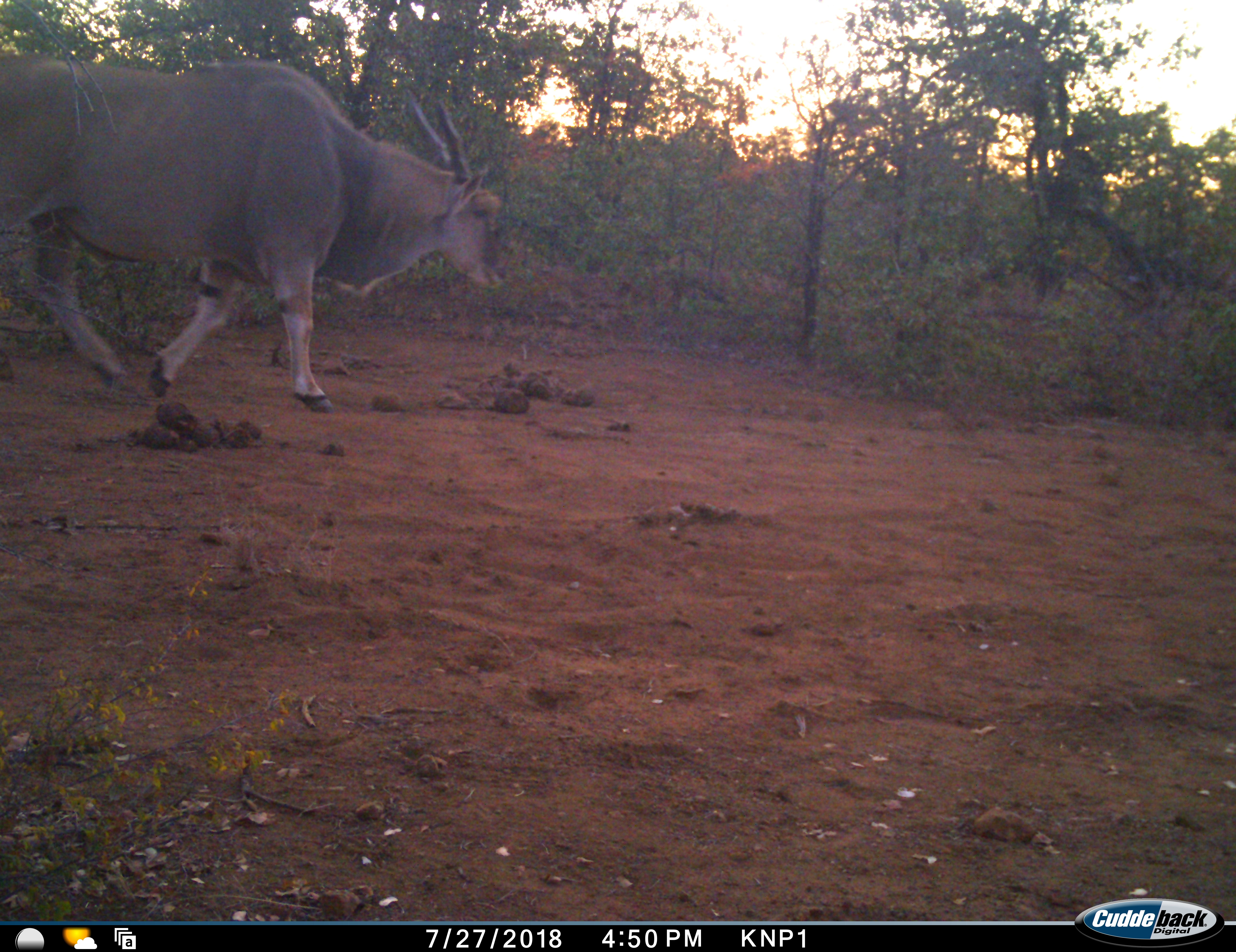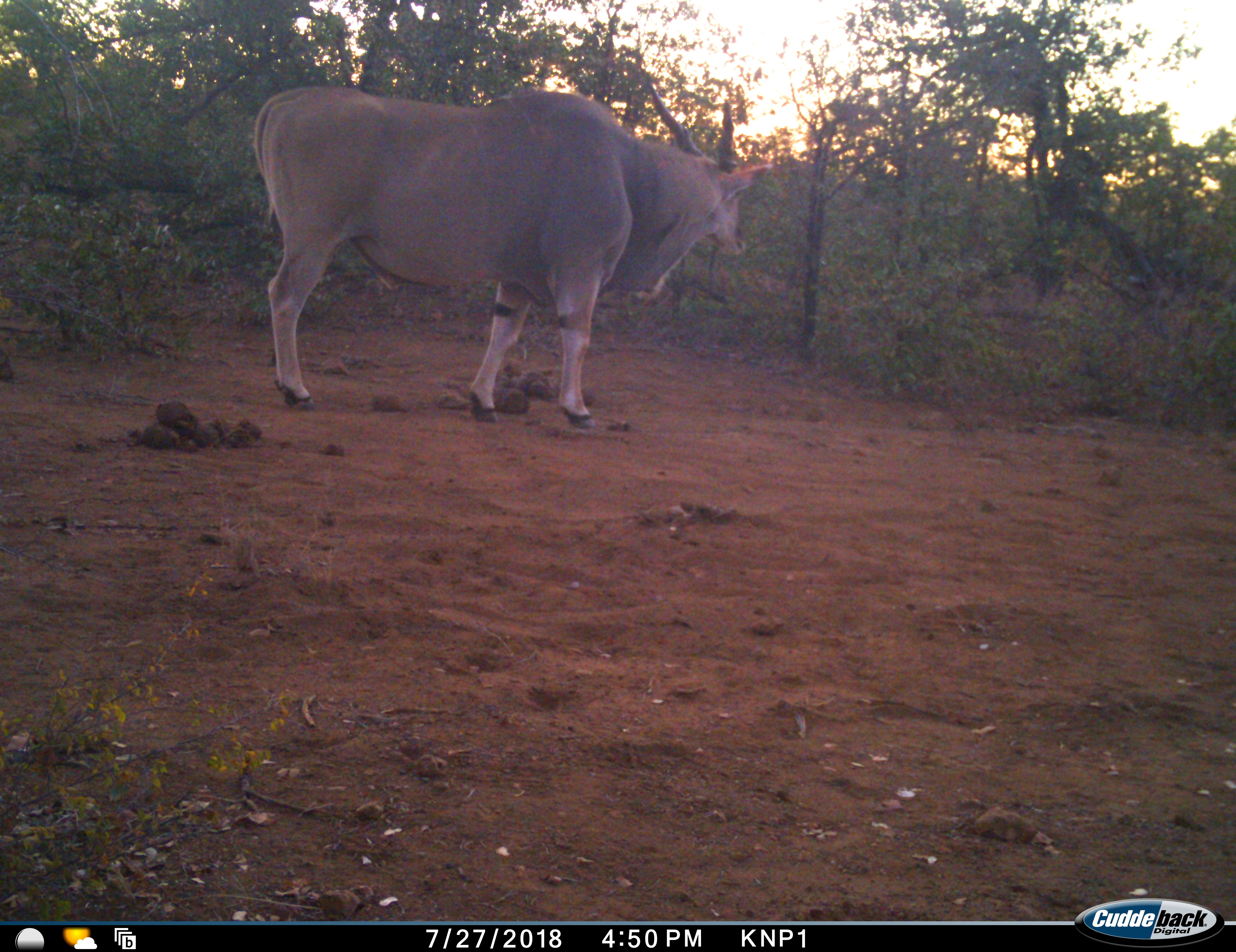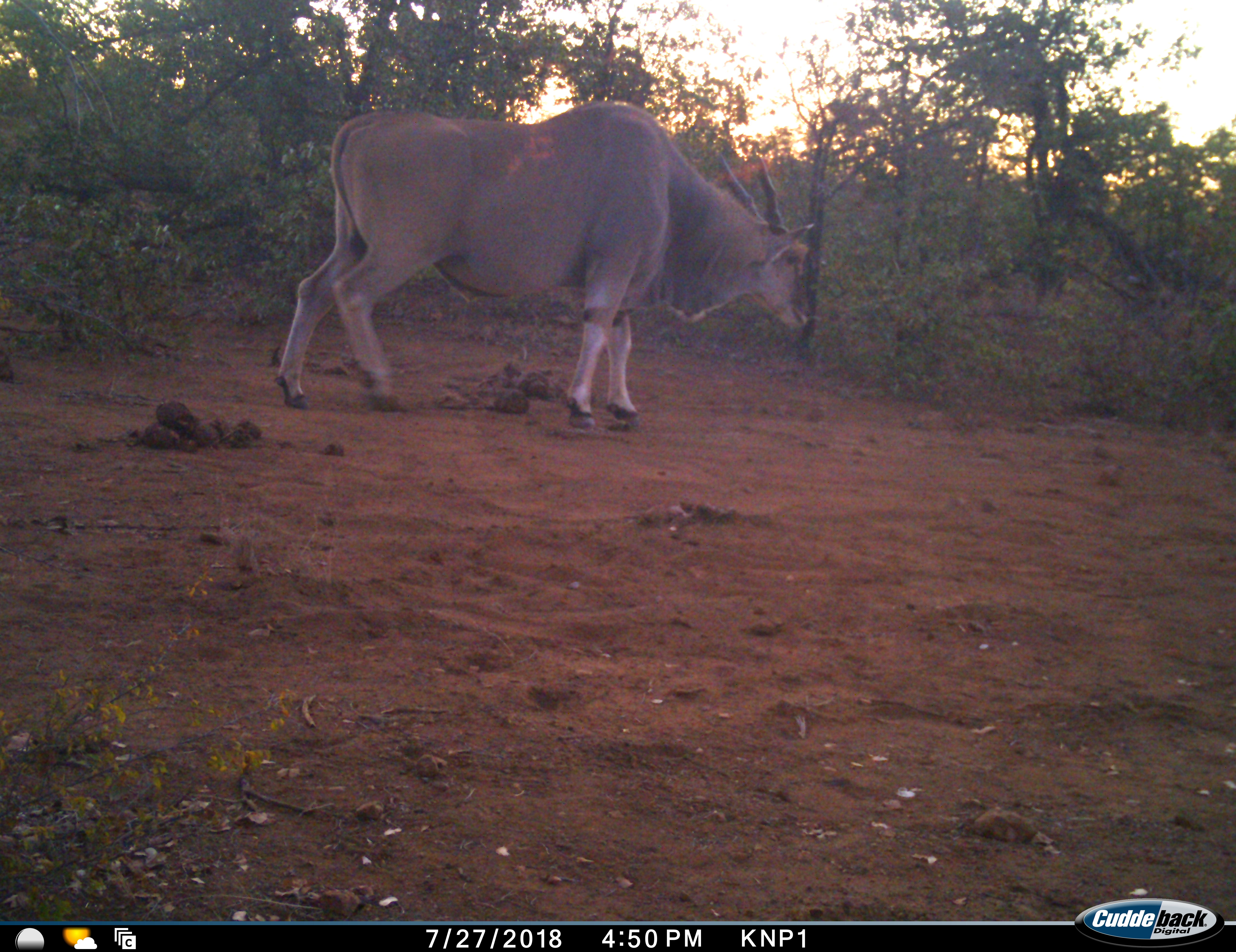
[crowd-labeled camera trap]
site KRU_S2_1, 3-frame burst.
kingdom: Animalia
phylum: Chordata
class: Mammalia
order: Artiodactyla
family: Bovidae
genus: Tragelaphus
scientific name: Tragelaphus oryx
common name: eland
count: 1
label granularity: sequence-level